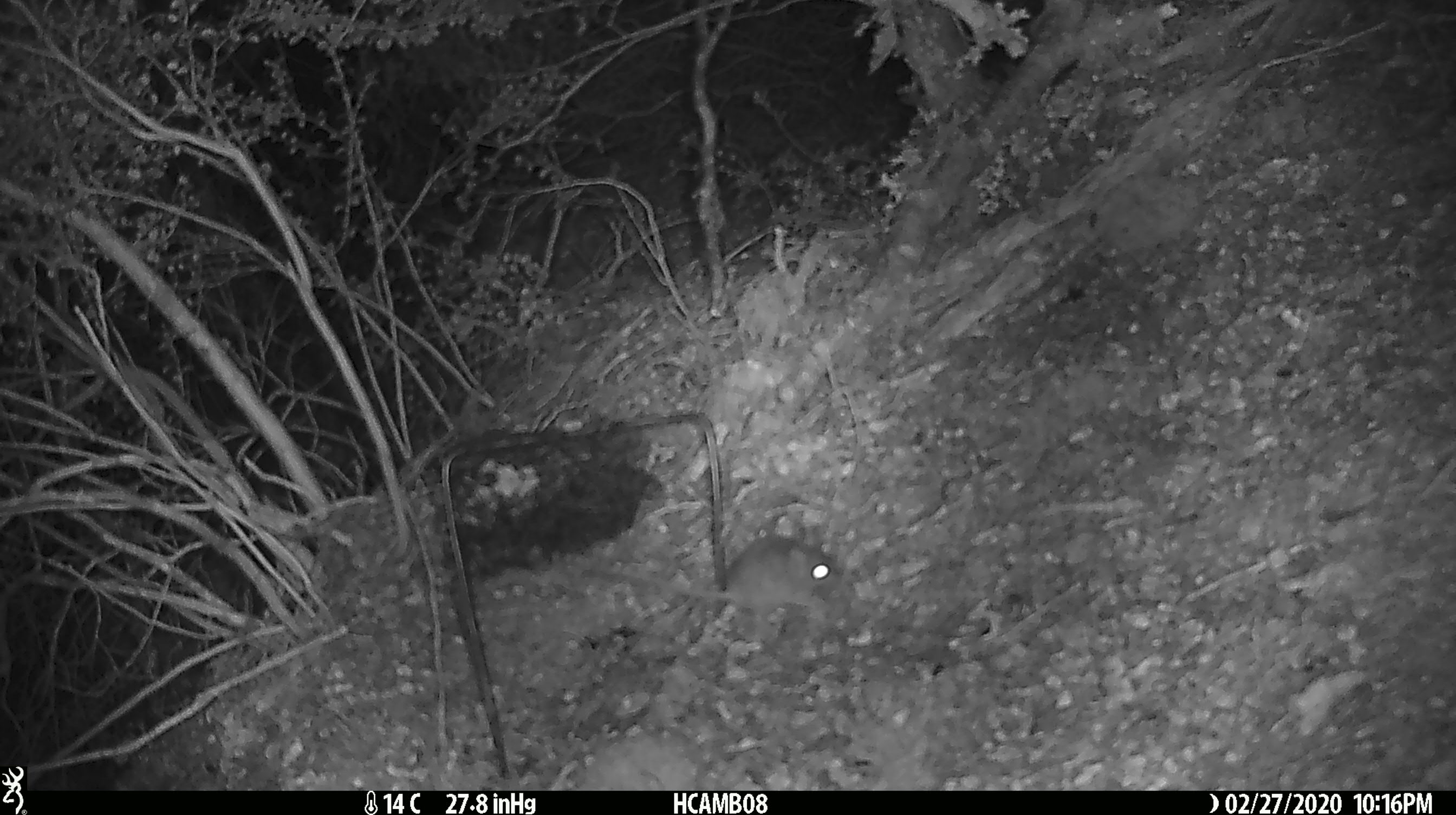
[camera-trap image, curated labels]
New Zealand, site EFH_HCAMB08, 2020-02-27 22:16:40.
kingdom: Animalia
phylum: Chordata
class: Mammalia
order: Rodentia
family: Muridae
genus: Mus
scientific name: Mus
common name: mouse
Mouse (Mus).